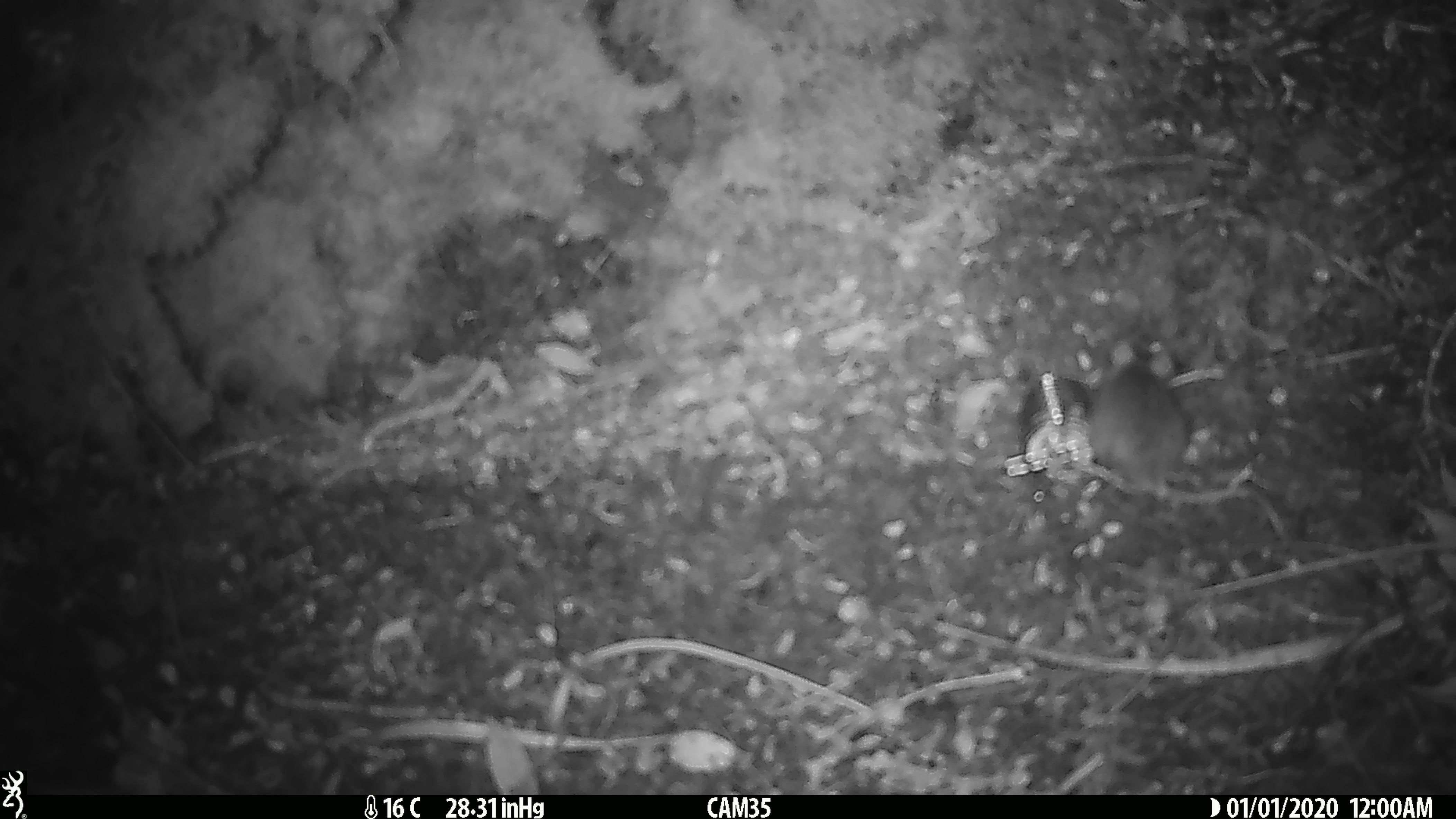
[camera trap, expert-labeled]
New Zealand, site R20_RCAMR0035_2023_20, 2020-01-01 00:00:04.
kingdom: Animalia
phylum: Chordata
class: Mammalia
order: Rodentia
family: Muridae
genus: Mus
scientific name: Mus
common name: mouse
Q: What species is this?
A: Mouse (Mus).